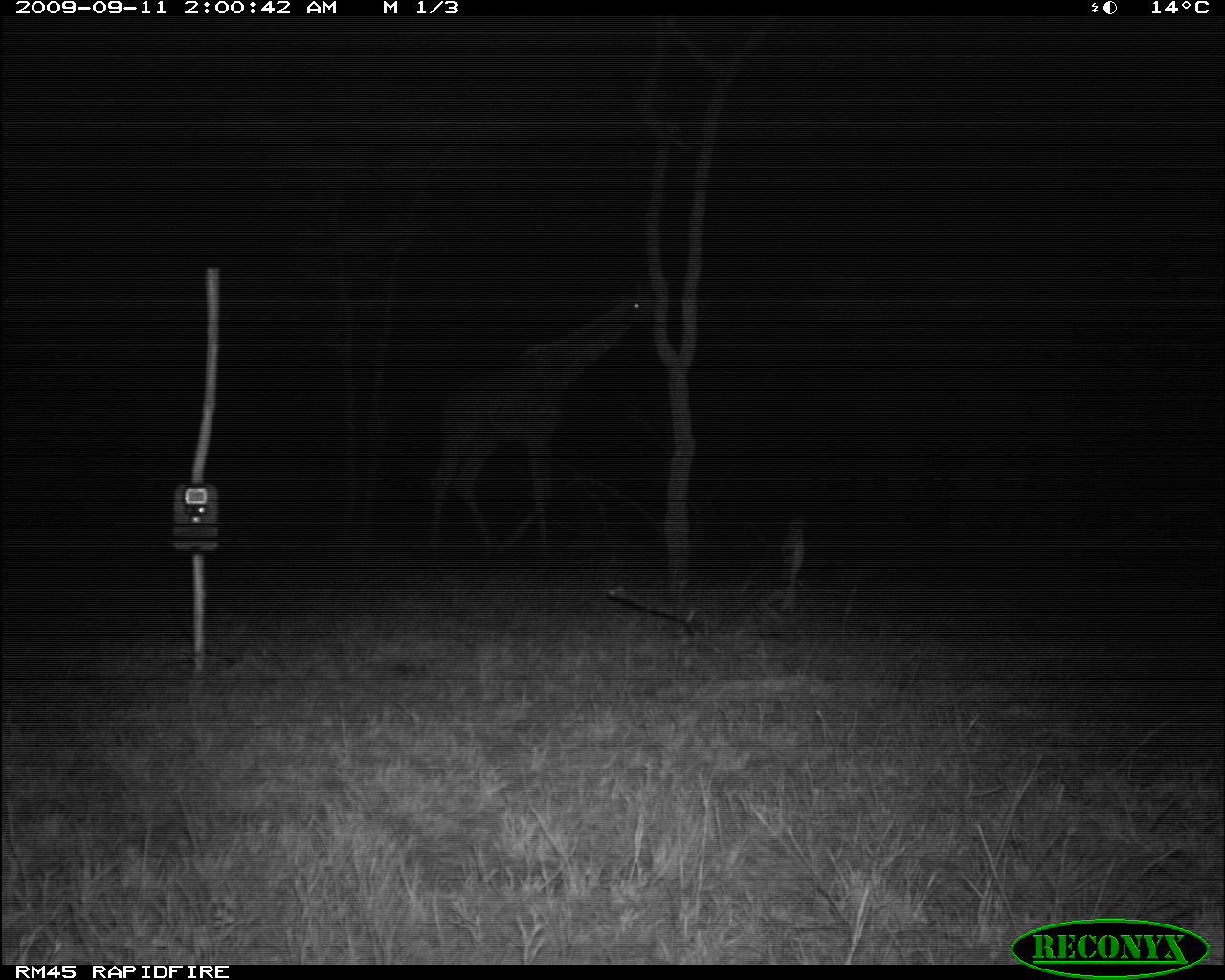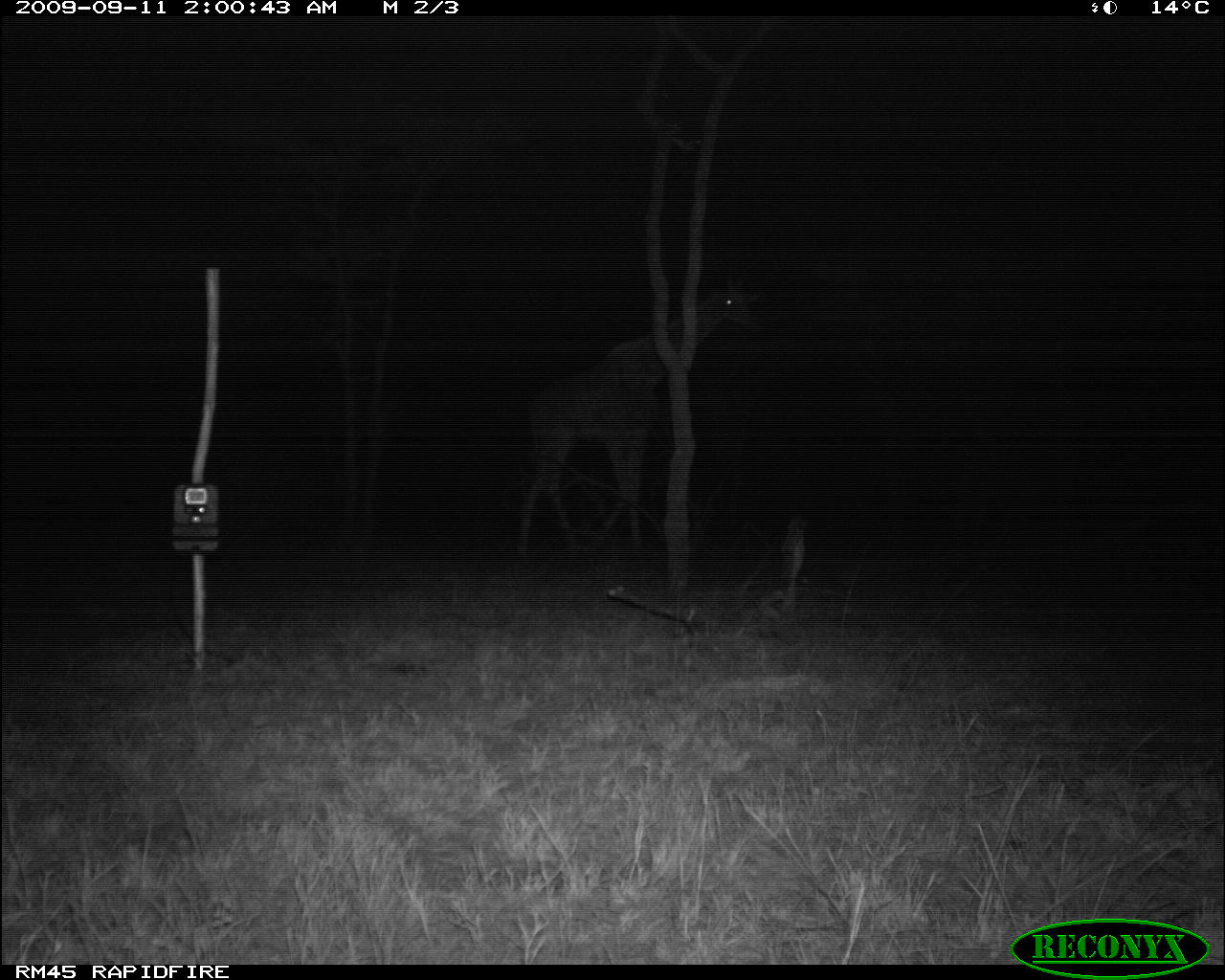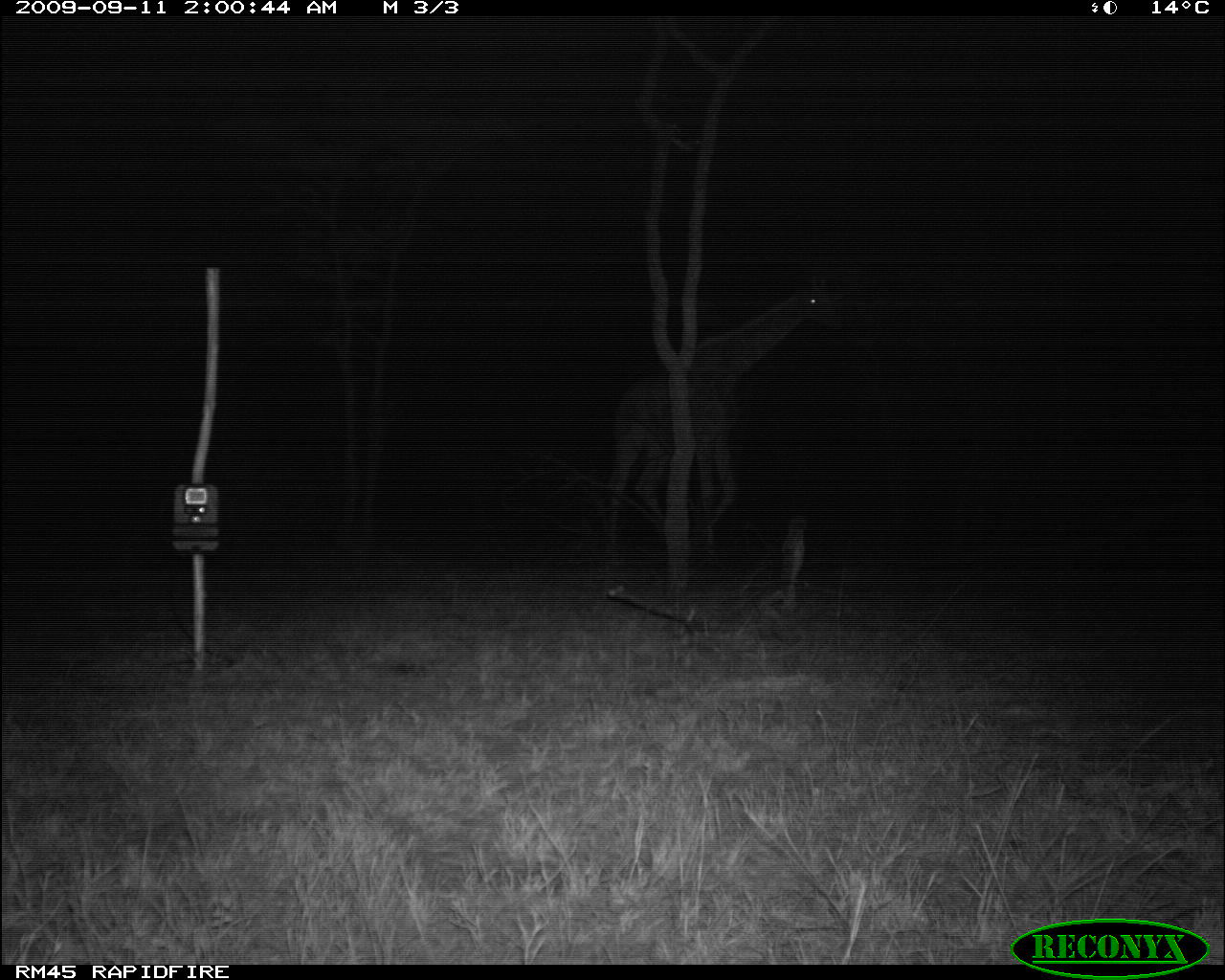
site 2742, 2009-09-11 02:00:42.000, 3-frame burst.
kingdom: Animalia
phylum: Chordata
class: Mammalia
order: Artiodactyla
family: Giraffidae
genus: Giraffa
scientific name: Giraffa camelopardalis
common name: giraffe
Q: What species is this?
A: Giraffa camelopardalis (giraffe).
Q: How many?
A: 1.